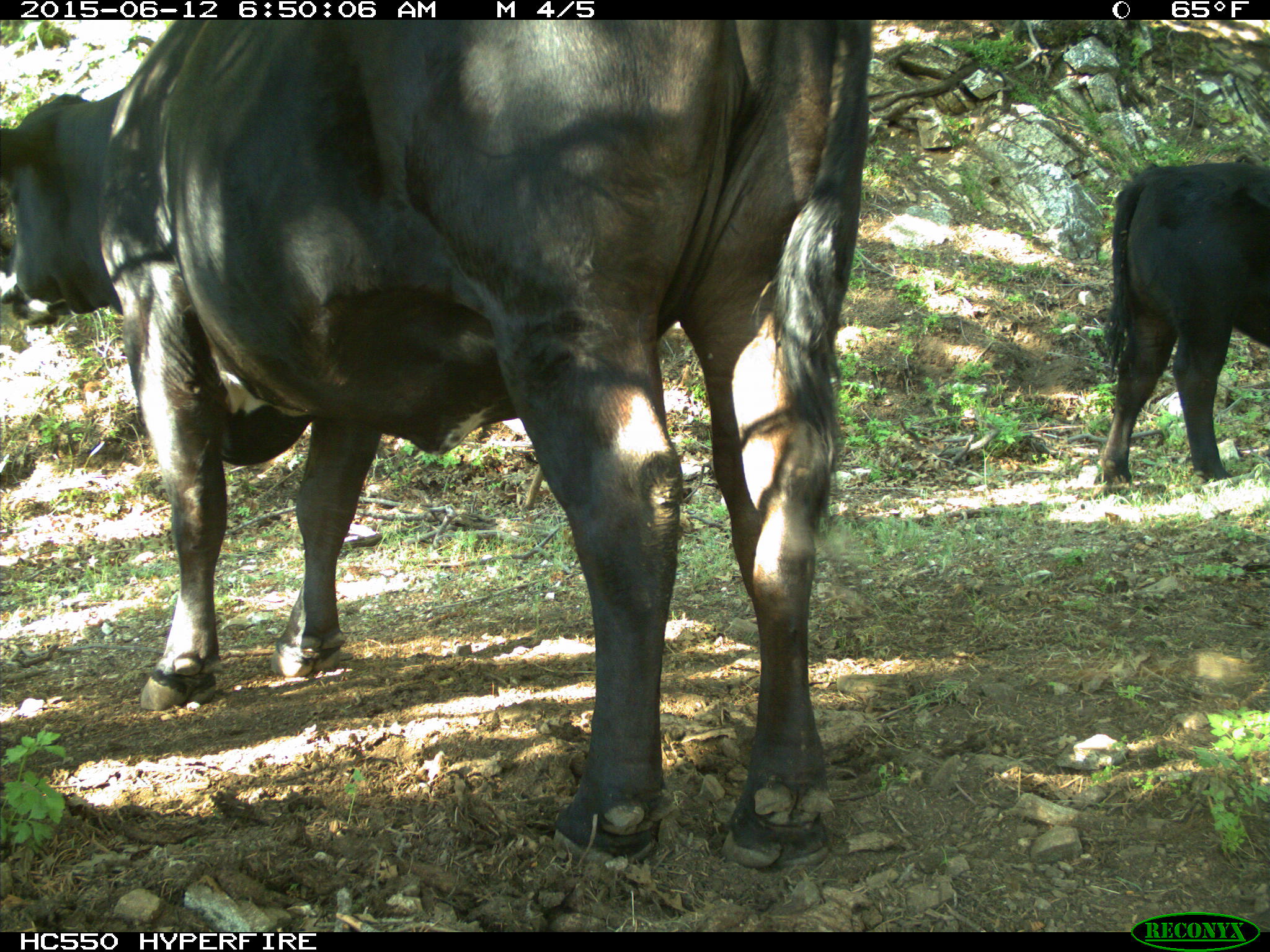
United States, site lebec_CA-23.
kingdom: Animalia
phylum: Chordata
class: Mammalia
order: Artiodactyla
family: Bovidae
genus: Bos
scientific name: Bos taurus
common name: domestic cow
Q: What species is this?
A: Bos taurus (domestic cow).